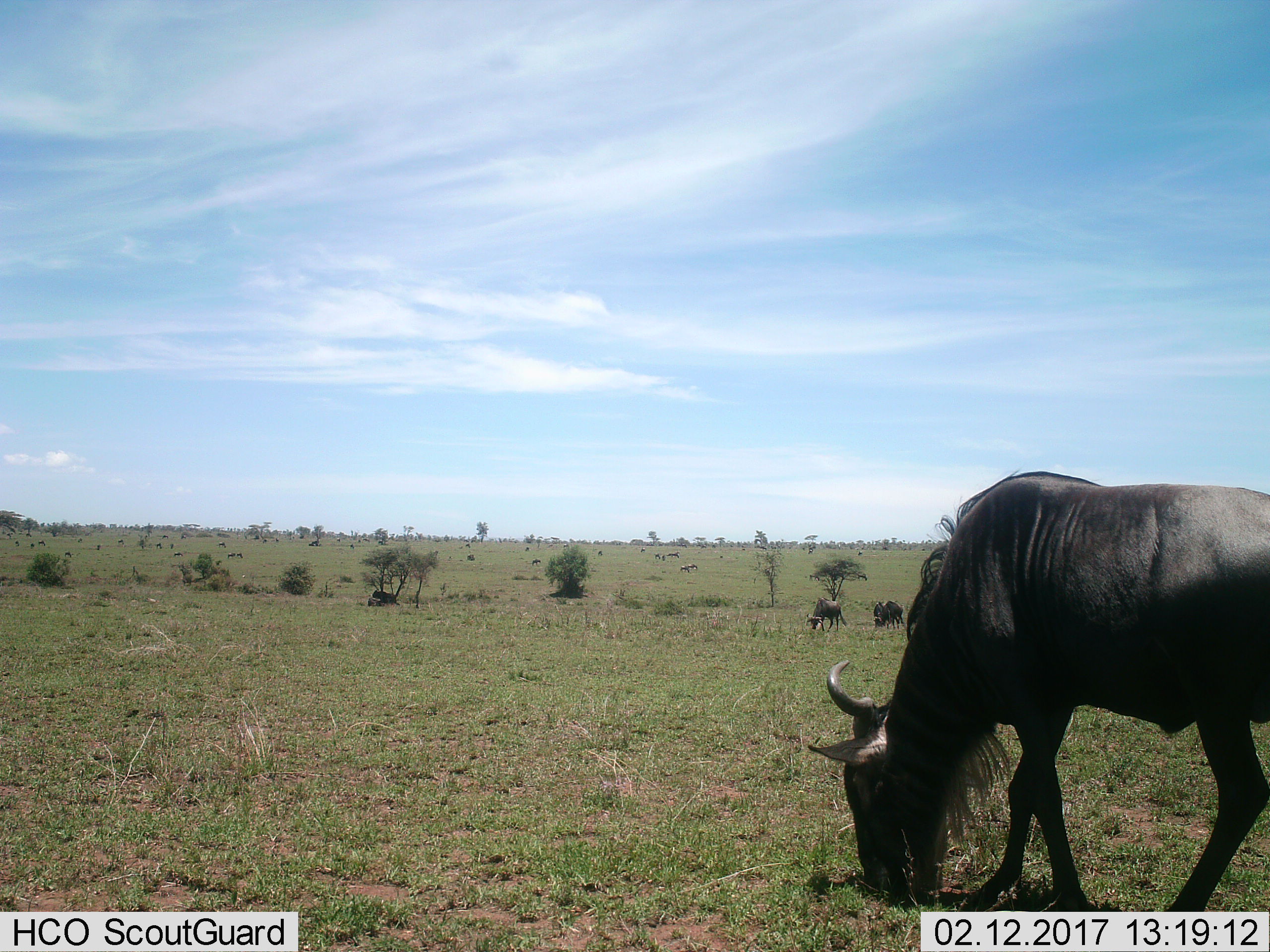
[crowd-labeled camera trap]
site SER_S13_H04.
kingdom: Animalia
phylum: Chordata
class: Mammalia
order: Artiodactyla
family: Bovidae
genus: Connochaetes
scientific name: Connochaetes taurinus taurinus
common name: blue wildebeest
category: wildebeestblue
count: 11-50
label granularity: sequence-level